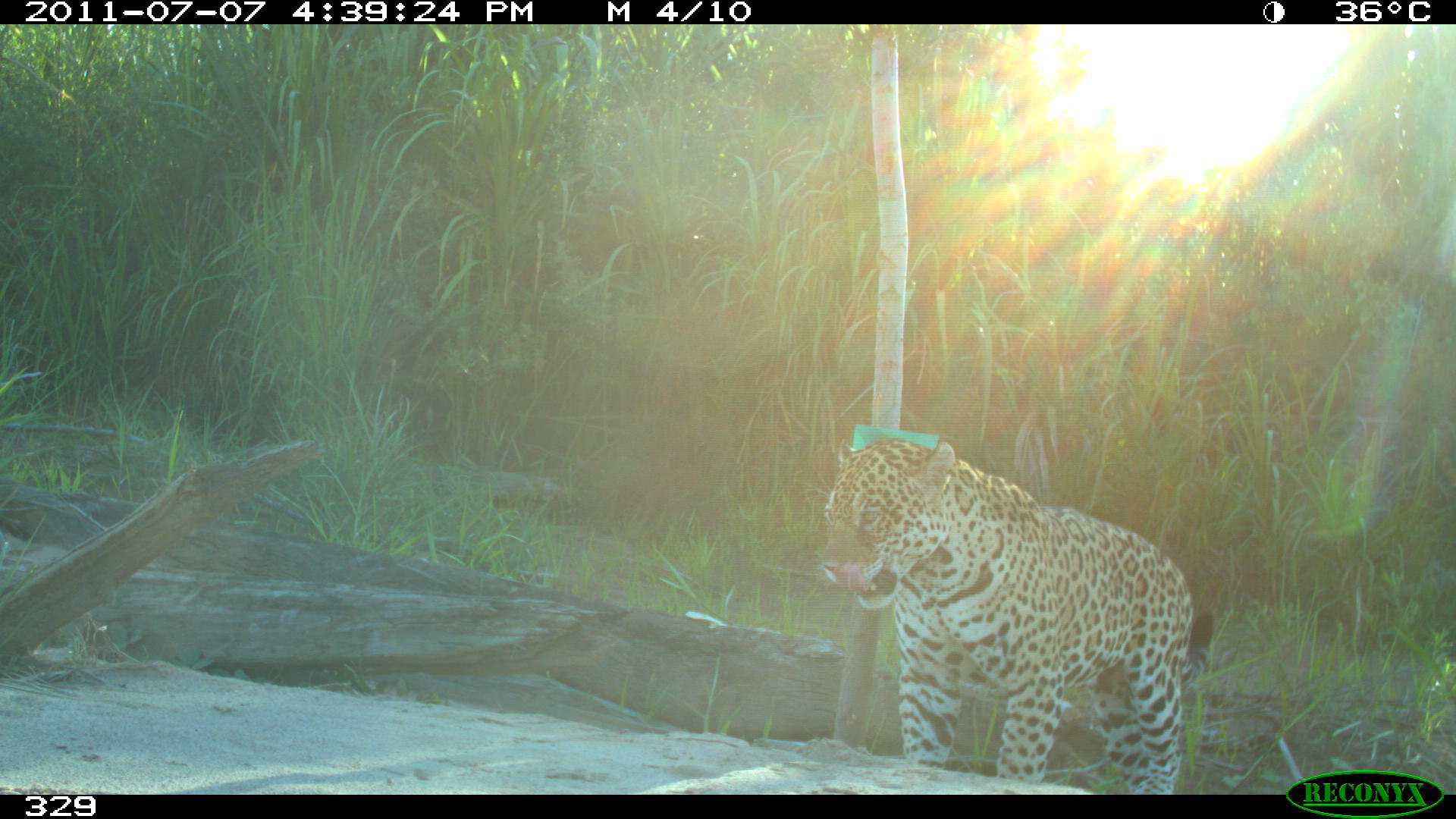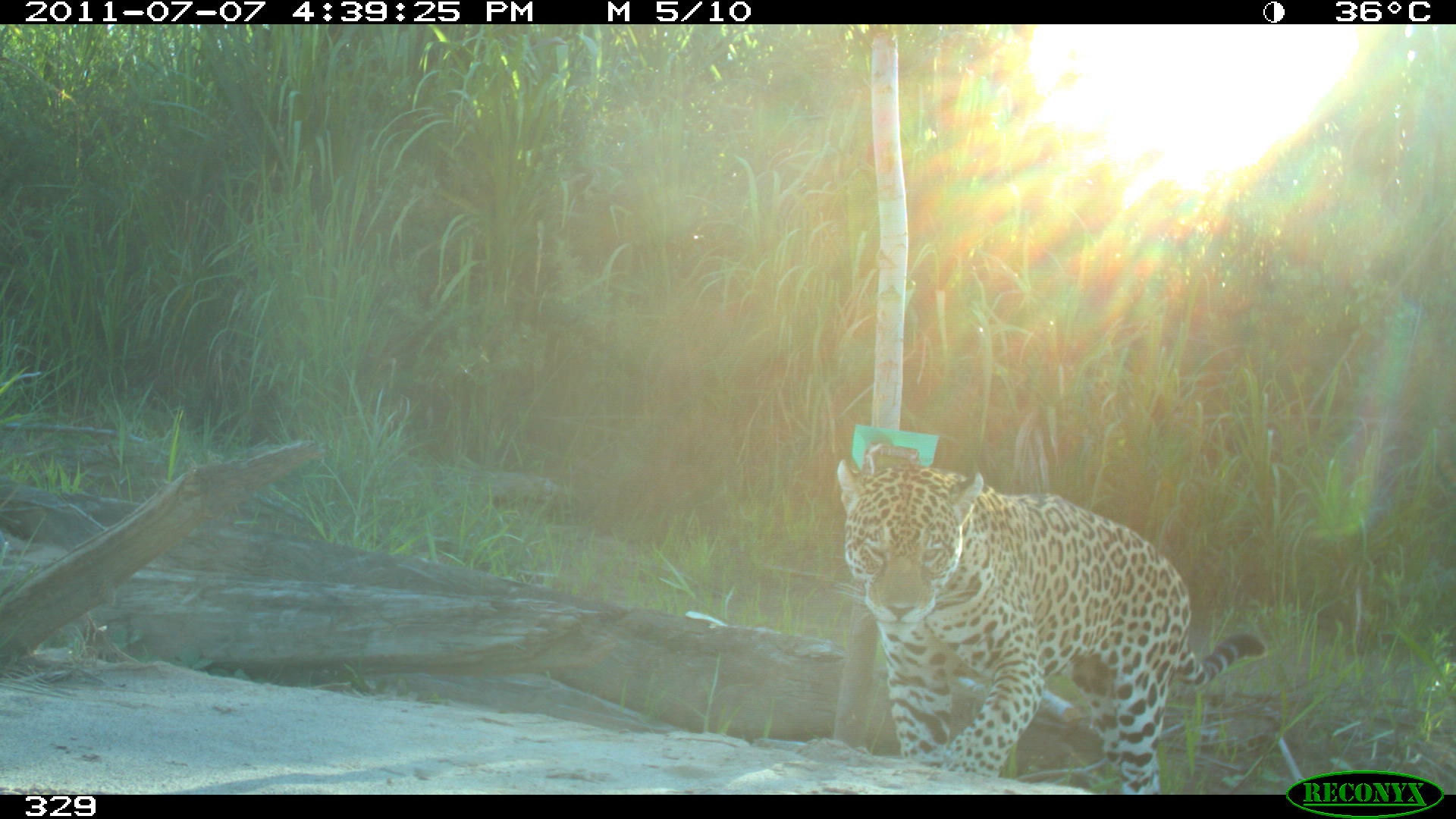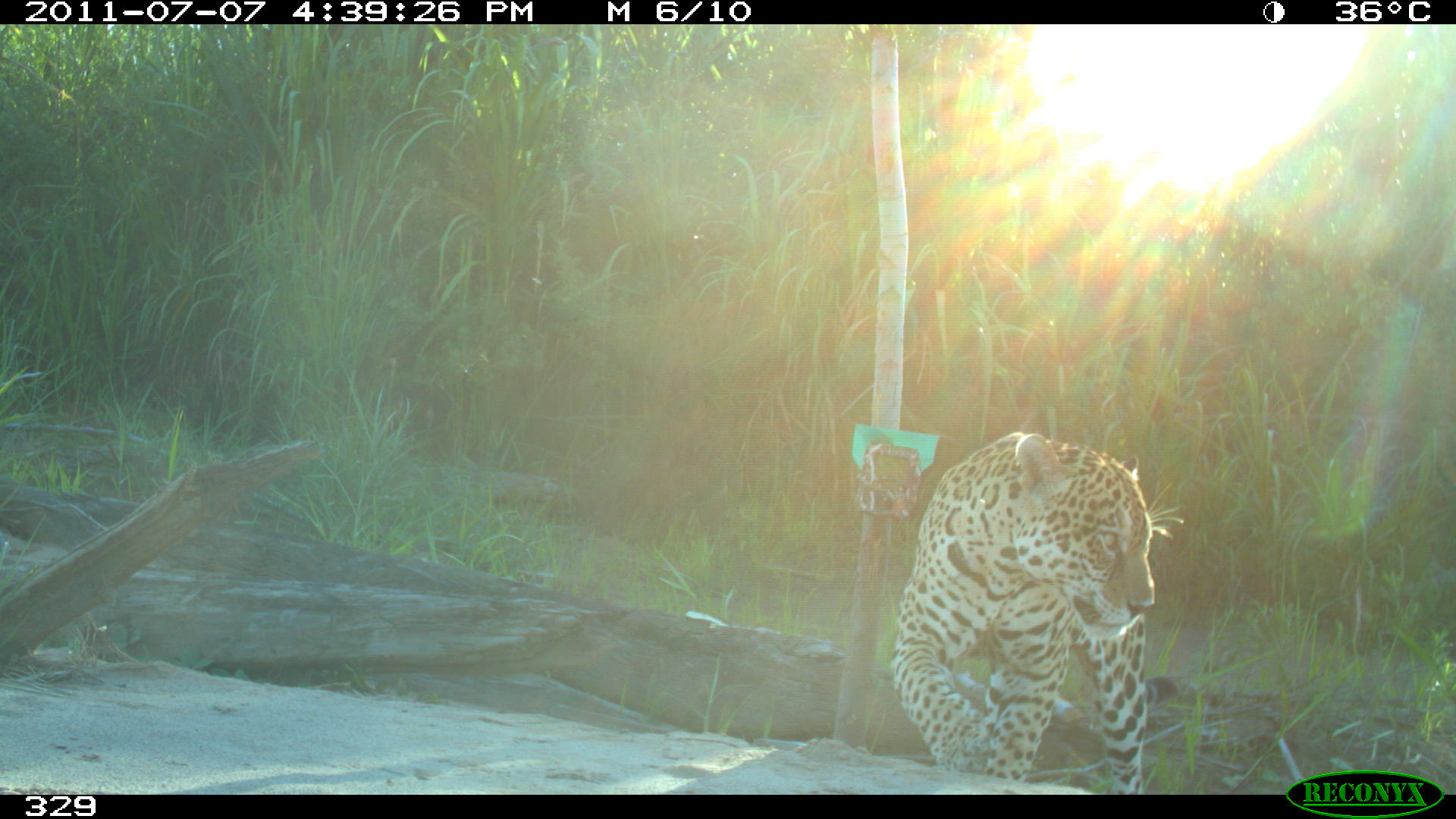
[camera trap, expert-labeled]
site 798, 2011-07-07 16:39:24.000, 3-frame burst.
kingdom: Animalia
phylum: Chordata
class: Mammalia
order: Carnivora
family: Felidae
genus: Panthera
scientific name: Panthera onca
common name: jaguar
Panthera onca (jaguar).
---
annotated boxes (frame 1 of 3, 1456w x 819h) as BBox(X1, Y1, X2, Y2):
panthera onca: BBox(811, 434, 1209, 795)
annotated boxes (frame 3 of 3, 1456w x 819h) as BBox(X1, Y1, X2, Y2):
panthera onca: BBox(888, 429, 1156, 792)